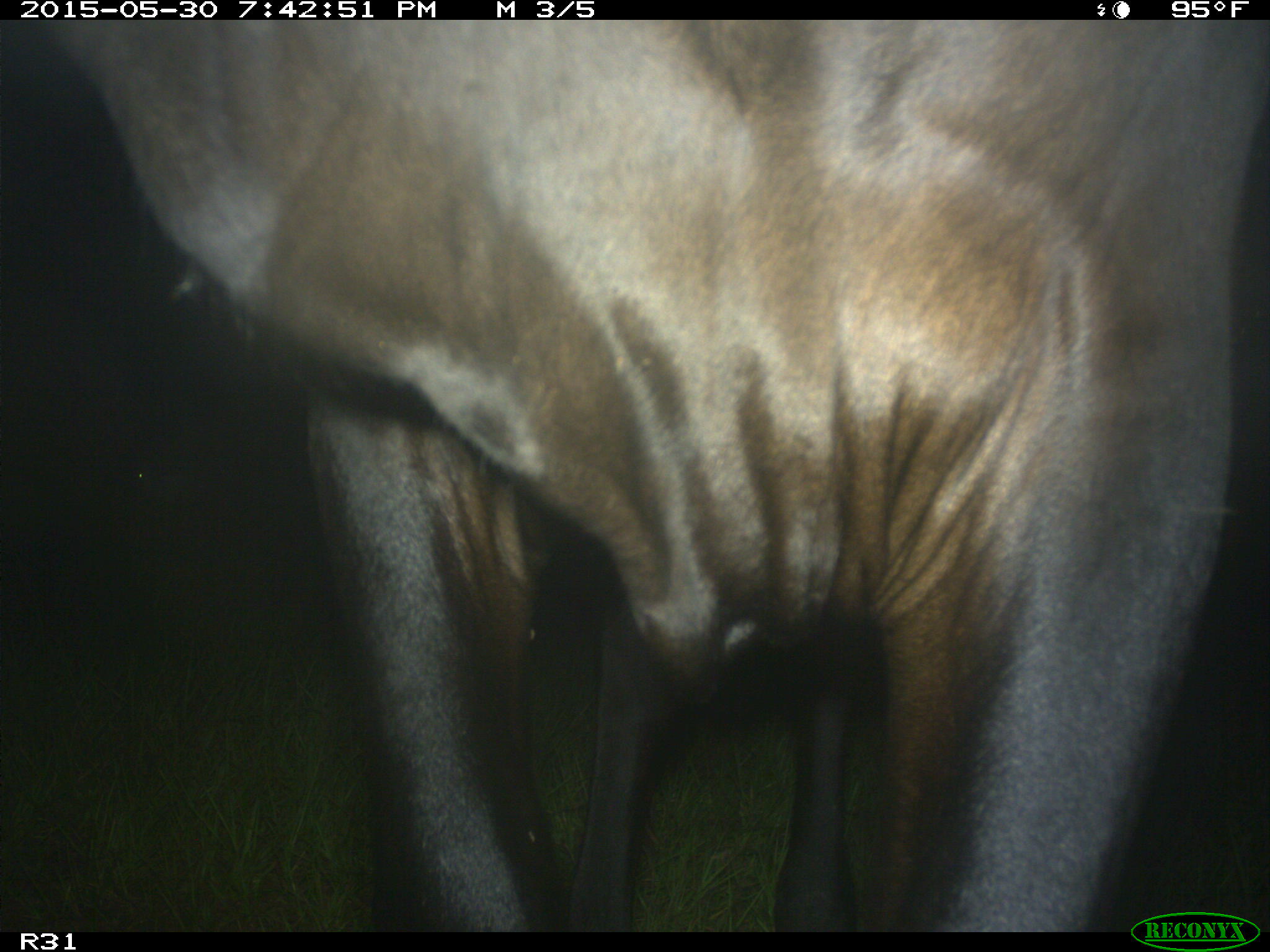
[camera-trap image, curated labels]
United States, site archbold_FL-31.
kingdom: Animalia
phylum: Chordata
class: Mammalia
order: Artiodactyla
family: Bovidae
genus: Bos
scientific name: Bos taurus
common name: domestic cow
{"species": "Bos taurus (domestic cow)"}